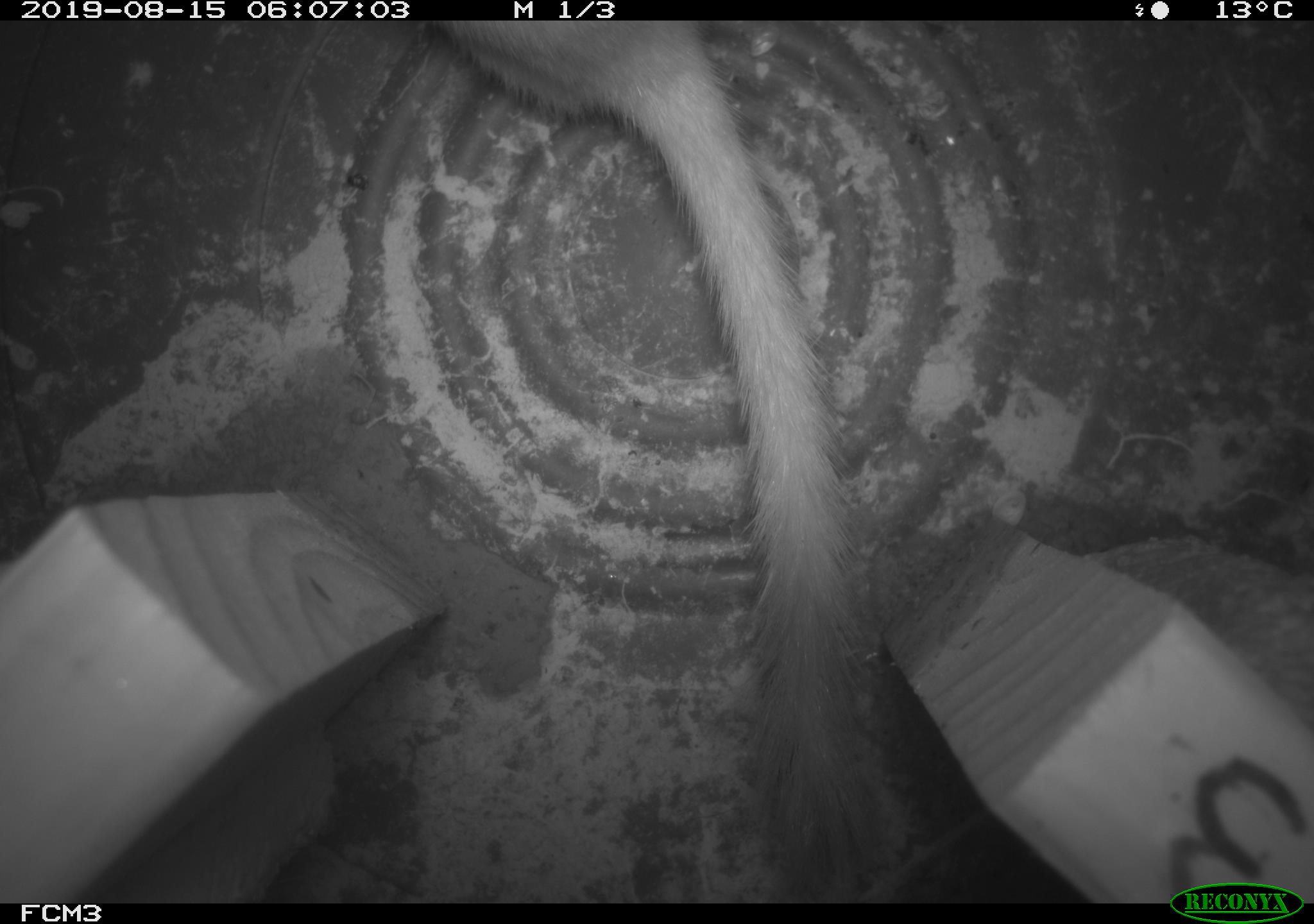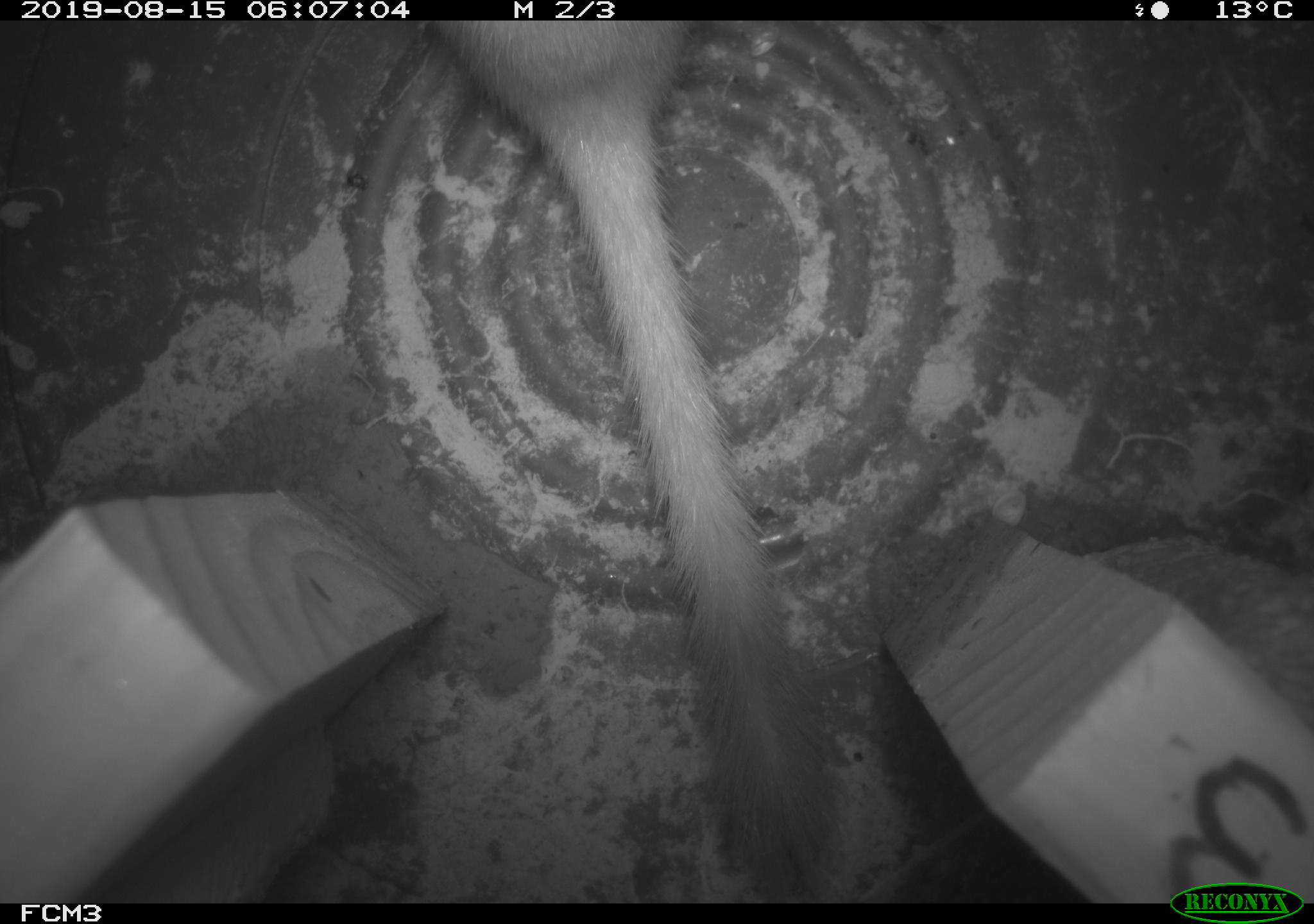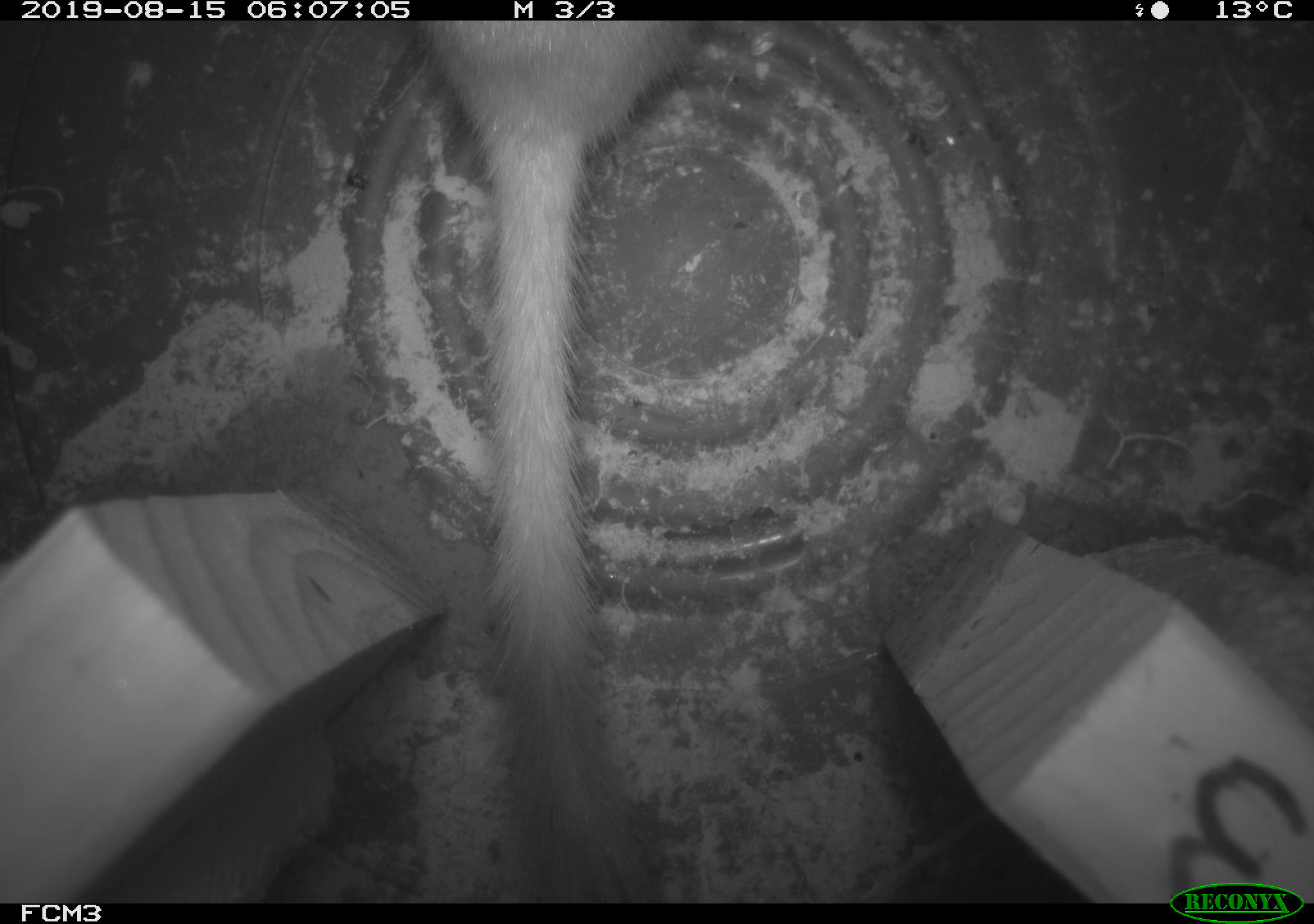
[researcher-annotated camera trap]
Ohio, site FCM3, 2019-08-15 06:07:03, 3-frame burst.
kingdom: Animalia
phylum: Chordata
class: Mammalia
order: Carnivora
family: Mustelidae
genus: Neogale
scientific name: Neogale frenata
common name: long-tailed weasel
Long-tailed weasel (Neogale frenata).